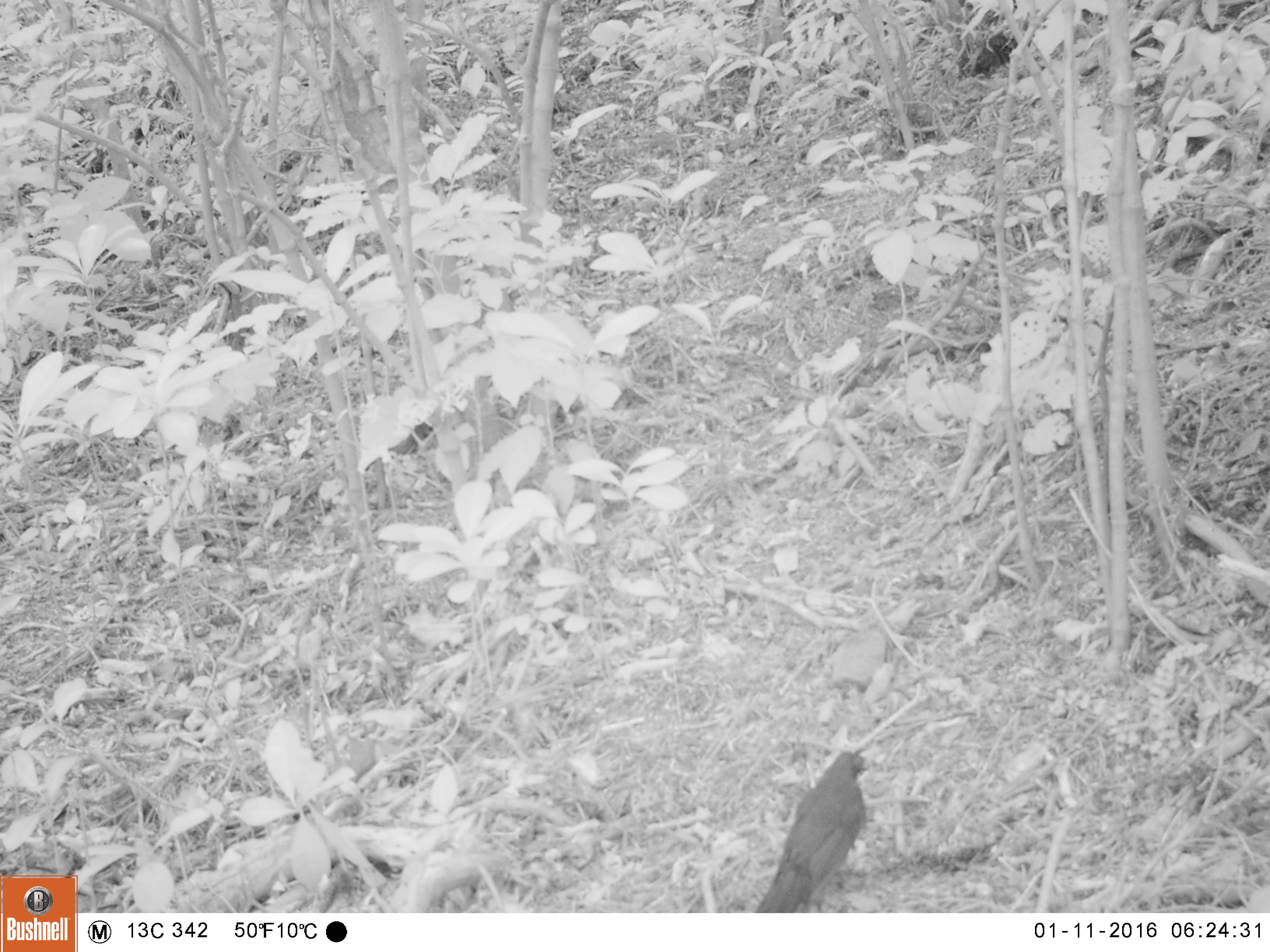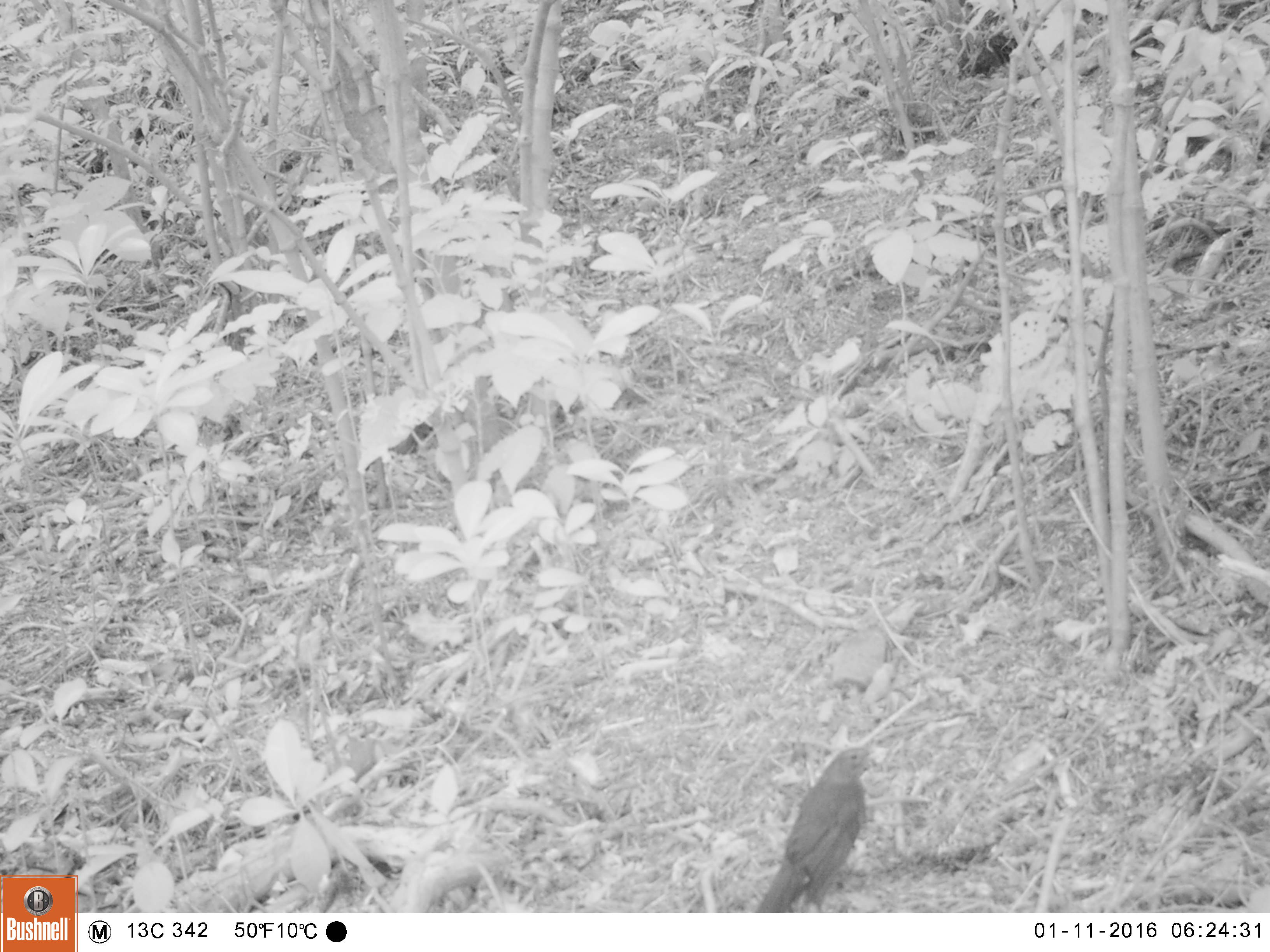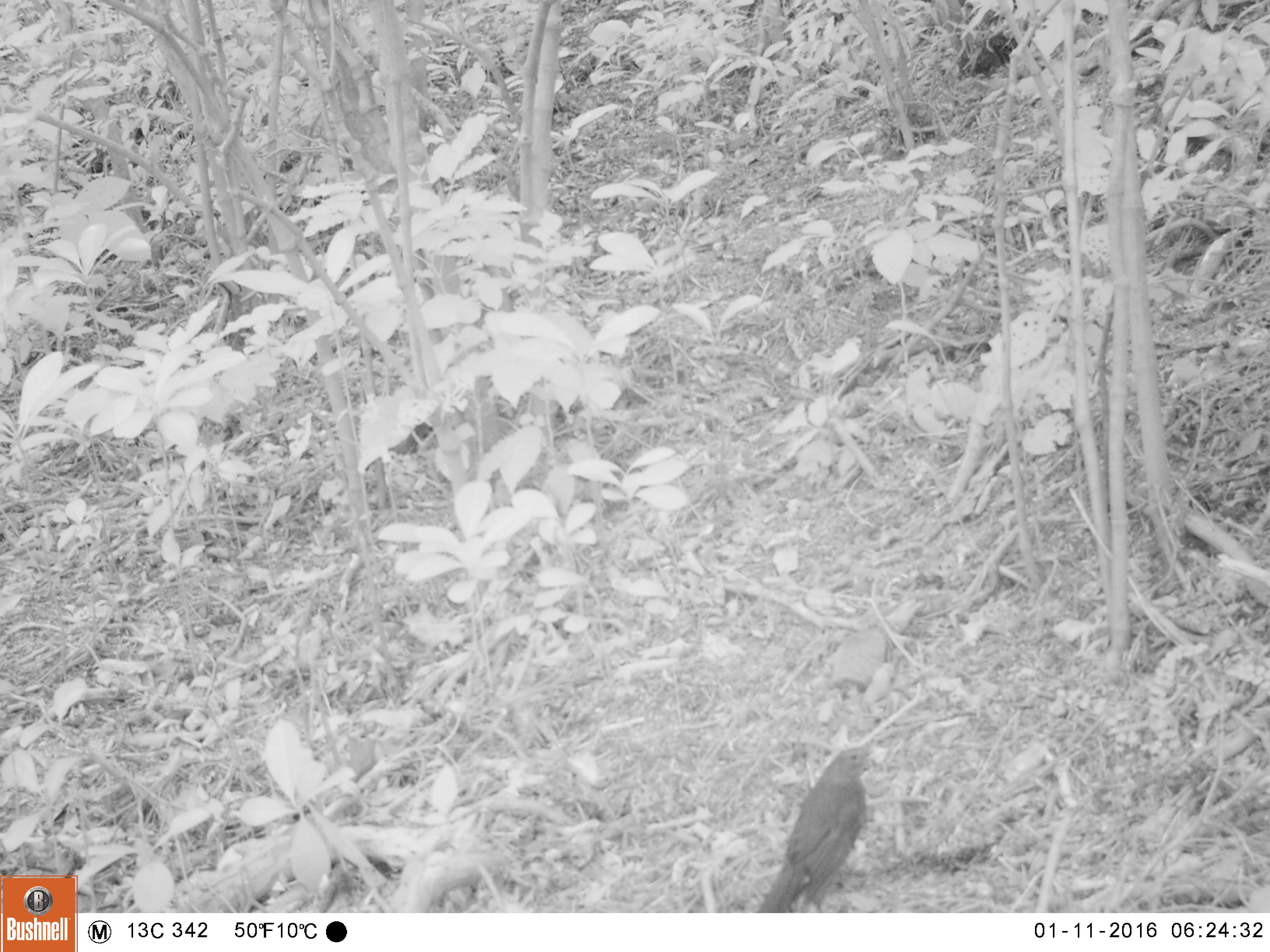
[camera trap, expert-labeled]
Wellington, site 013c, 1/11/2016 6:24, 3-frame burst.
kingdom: Animalia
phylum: Chordata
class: Aves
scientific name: Aves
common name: bird